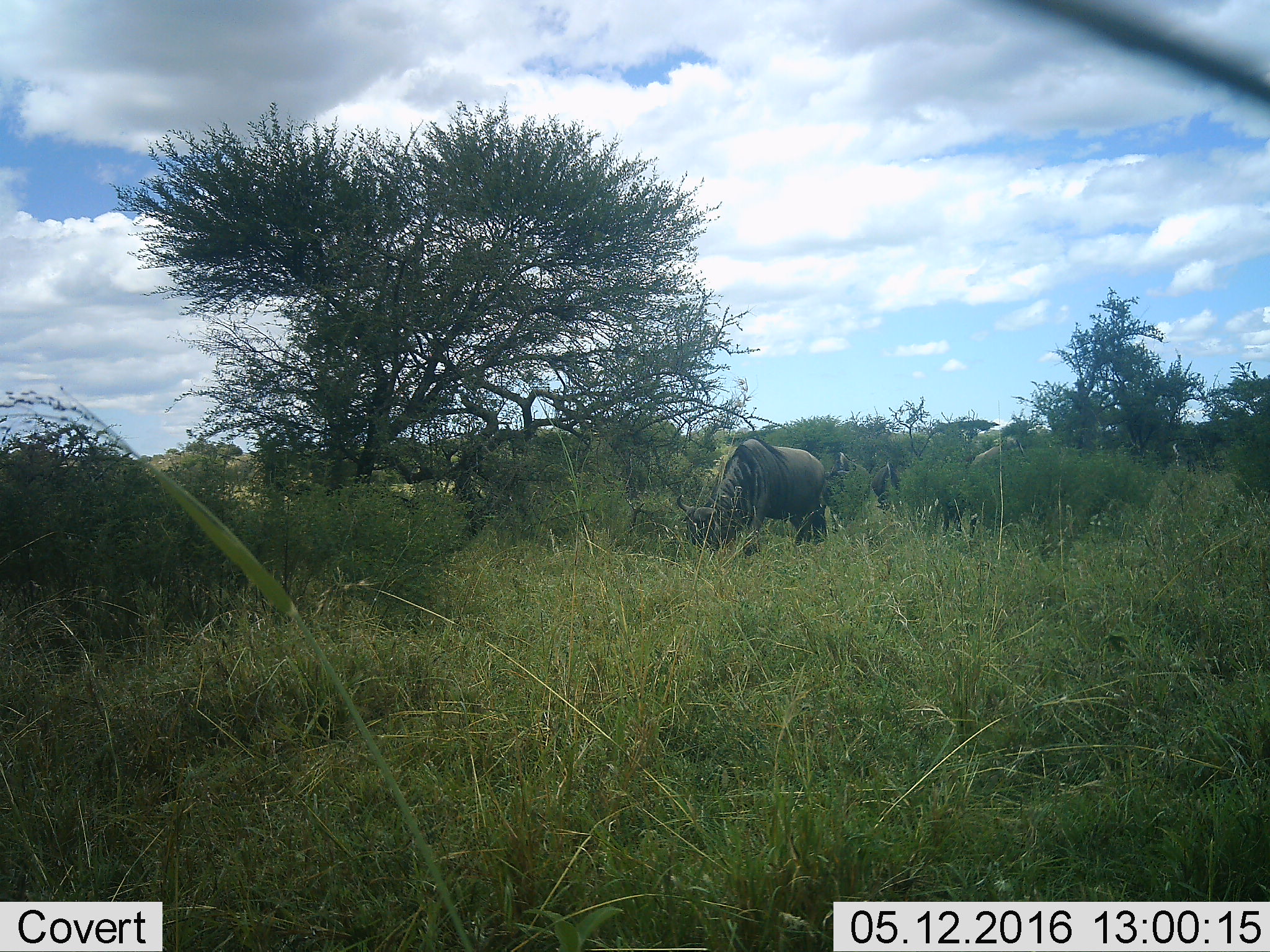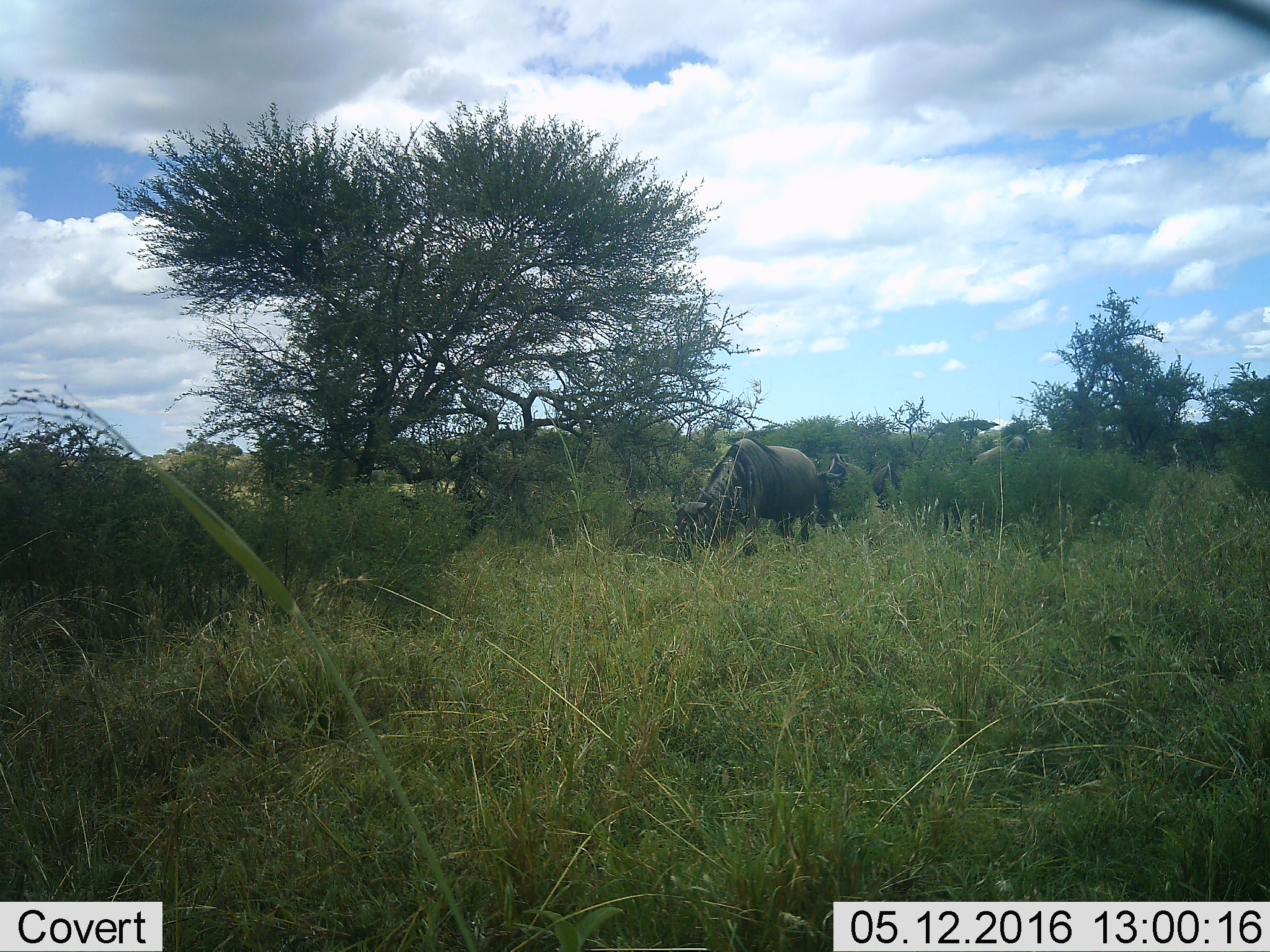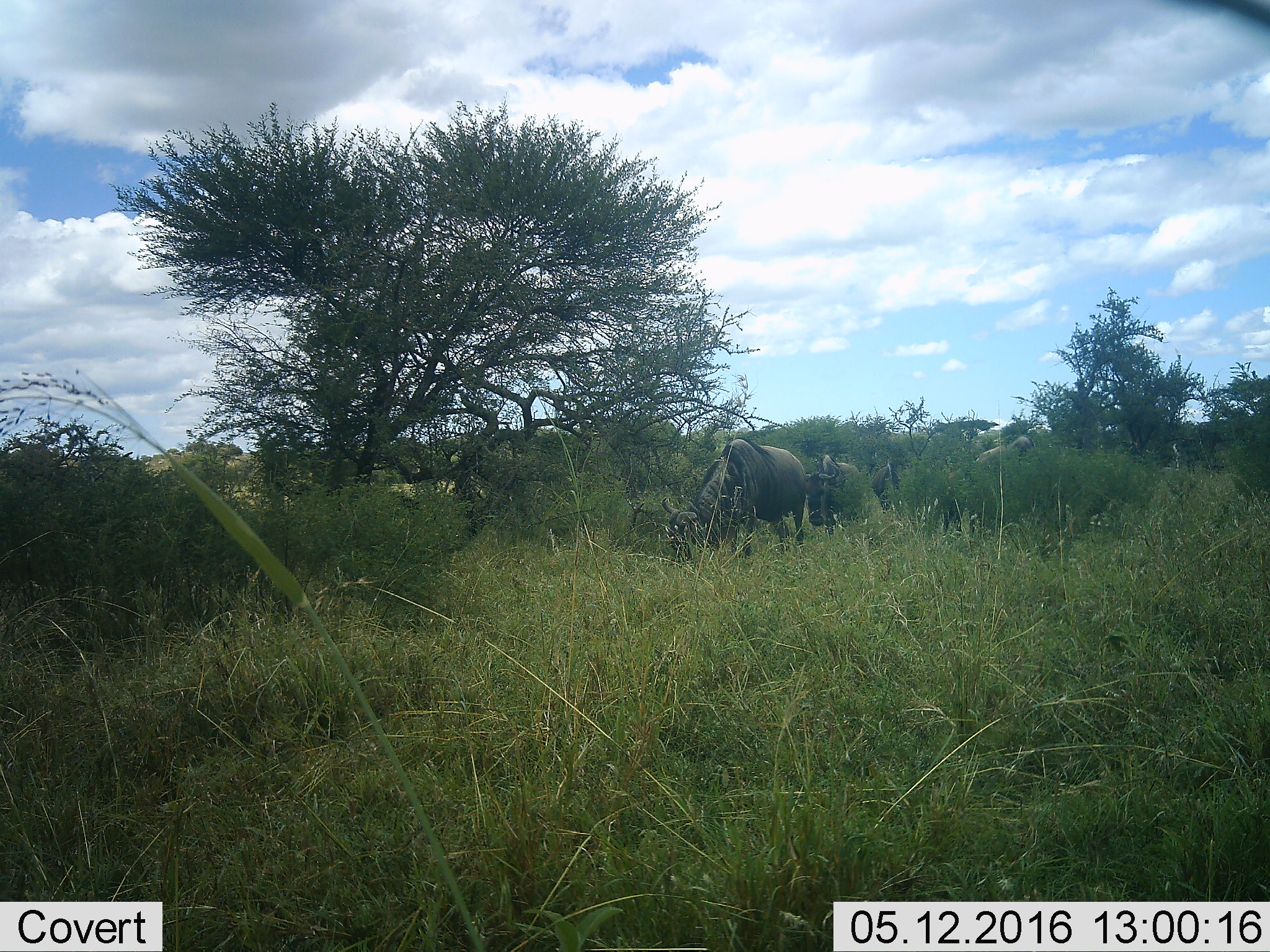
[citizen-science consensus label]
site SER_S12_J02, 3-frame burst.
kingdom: Animalia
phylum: Chordata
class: Mammalia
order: Artiodactyla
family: Bovidae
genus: Connochaetes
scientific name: Connochaetes taurinus taurinus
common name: blue wildebeest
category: wildebeestblue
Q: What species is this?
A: Wildebeestblue (blue wildebeest) (Connochaetes taurinus taurinus).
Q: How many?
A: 4.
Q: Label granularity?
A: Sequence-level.